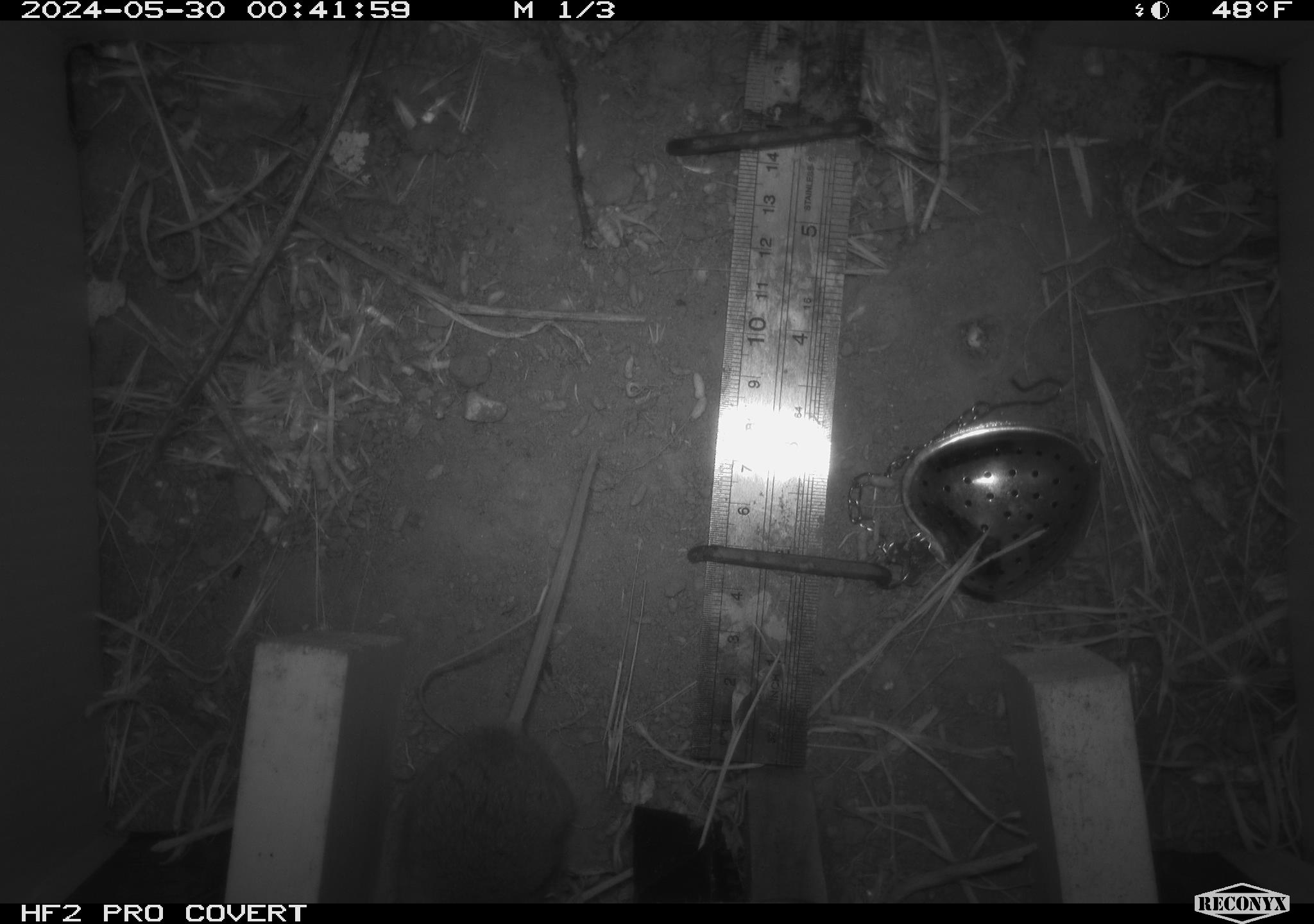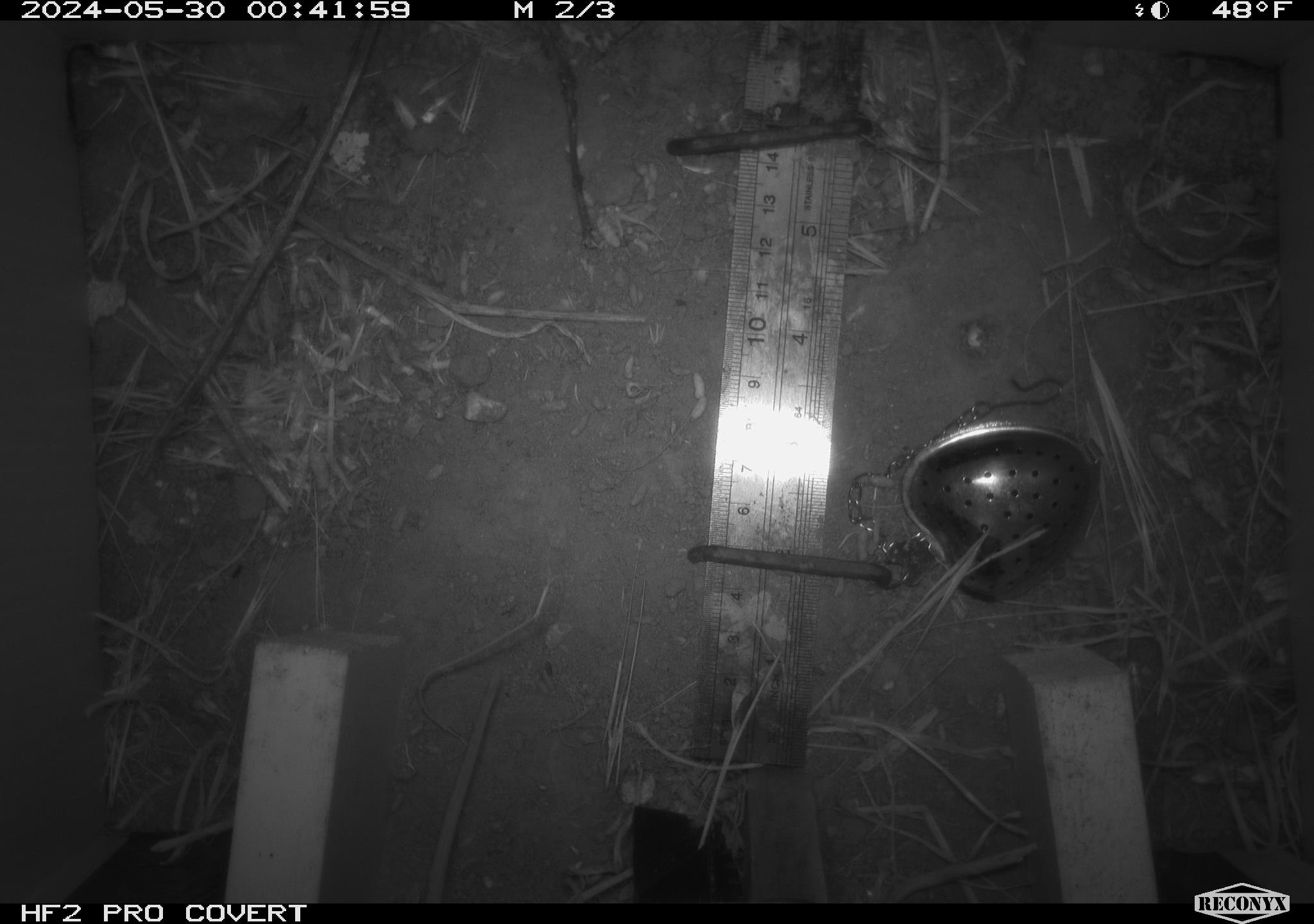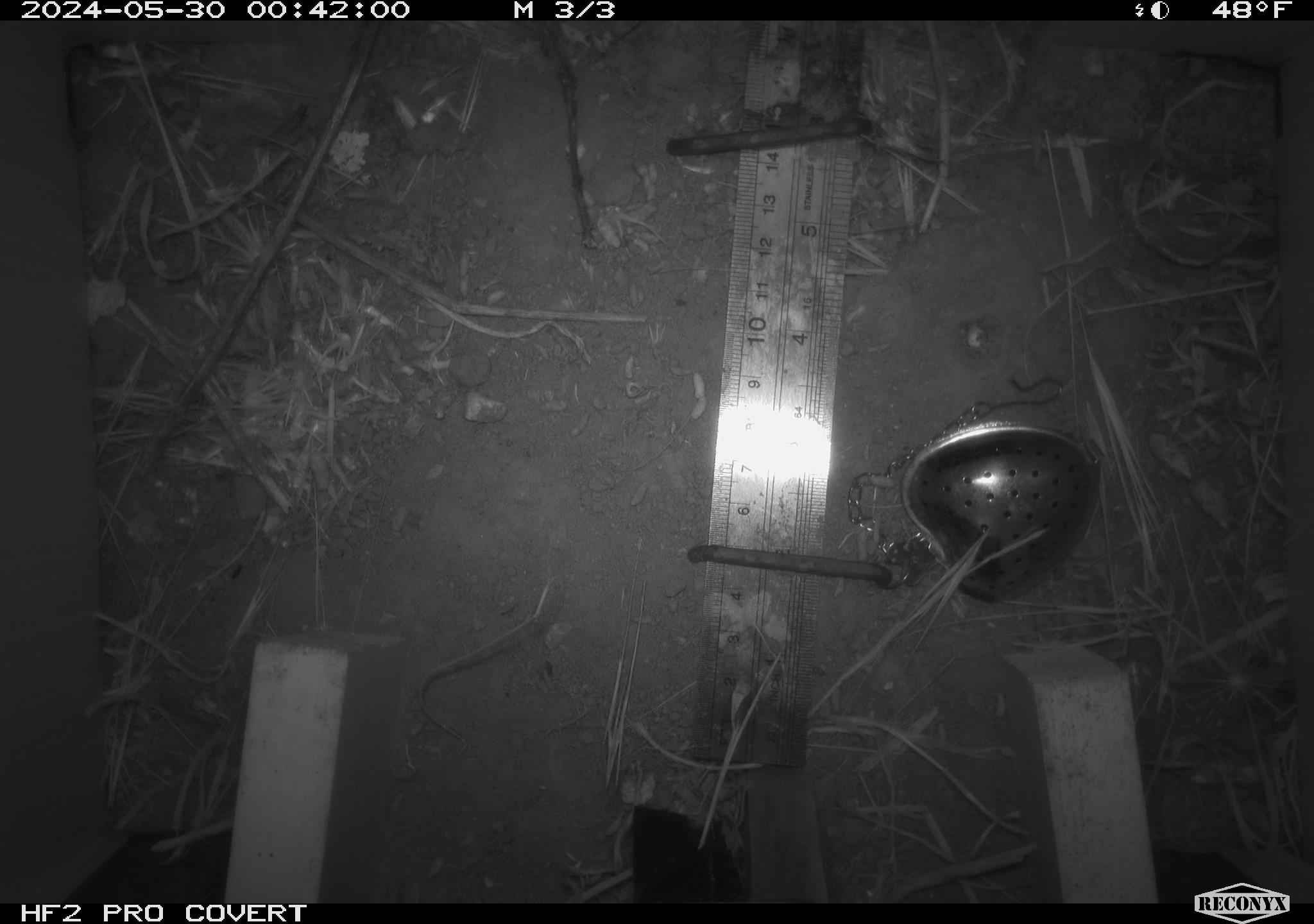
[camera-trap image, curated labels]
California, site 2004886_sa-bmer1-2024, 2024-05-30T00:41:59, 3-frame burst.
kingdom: Animalia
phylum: Chordata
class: Mammalia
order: Rodentia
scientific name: Rodentia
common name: mouse species